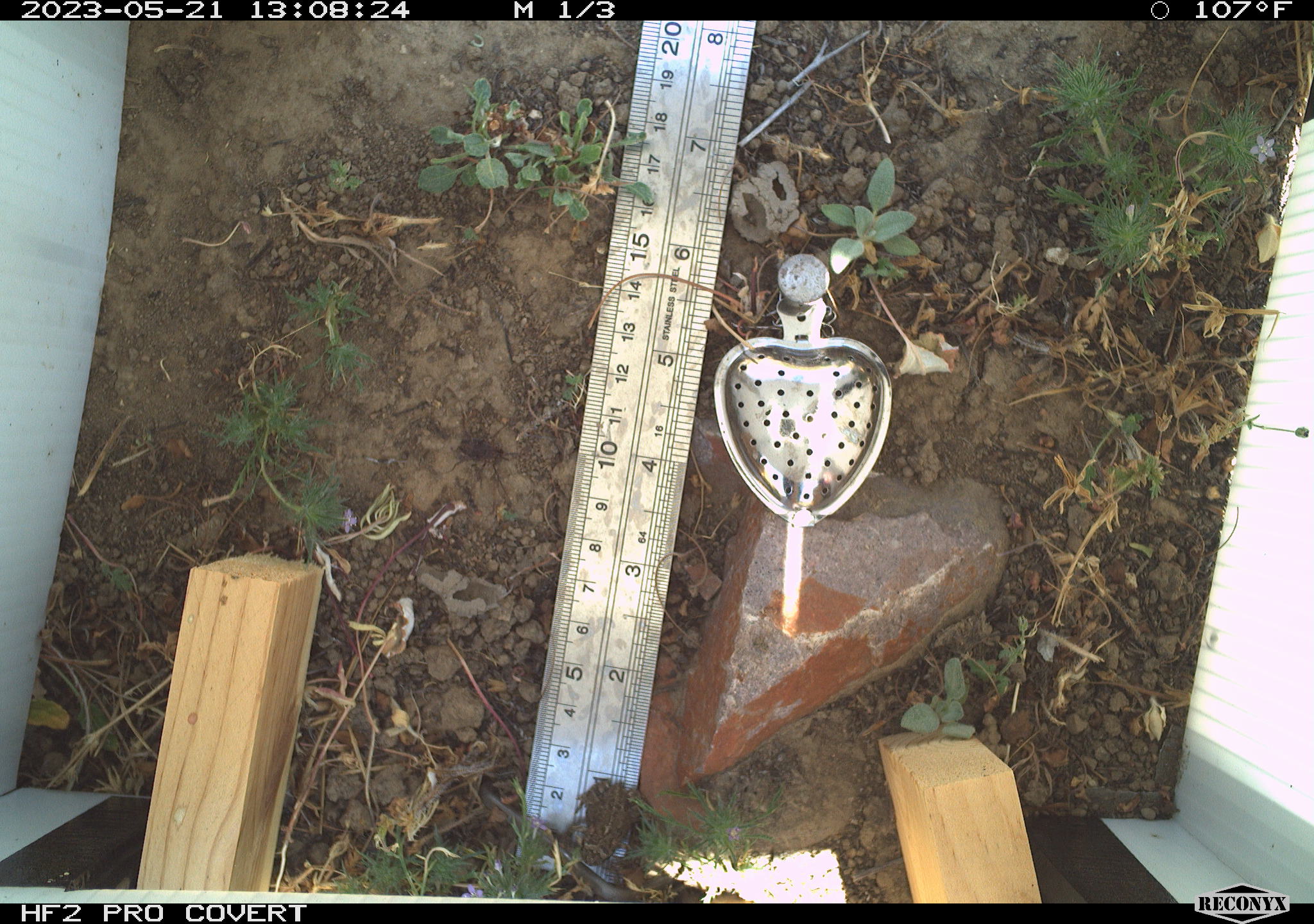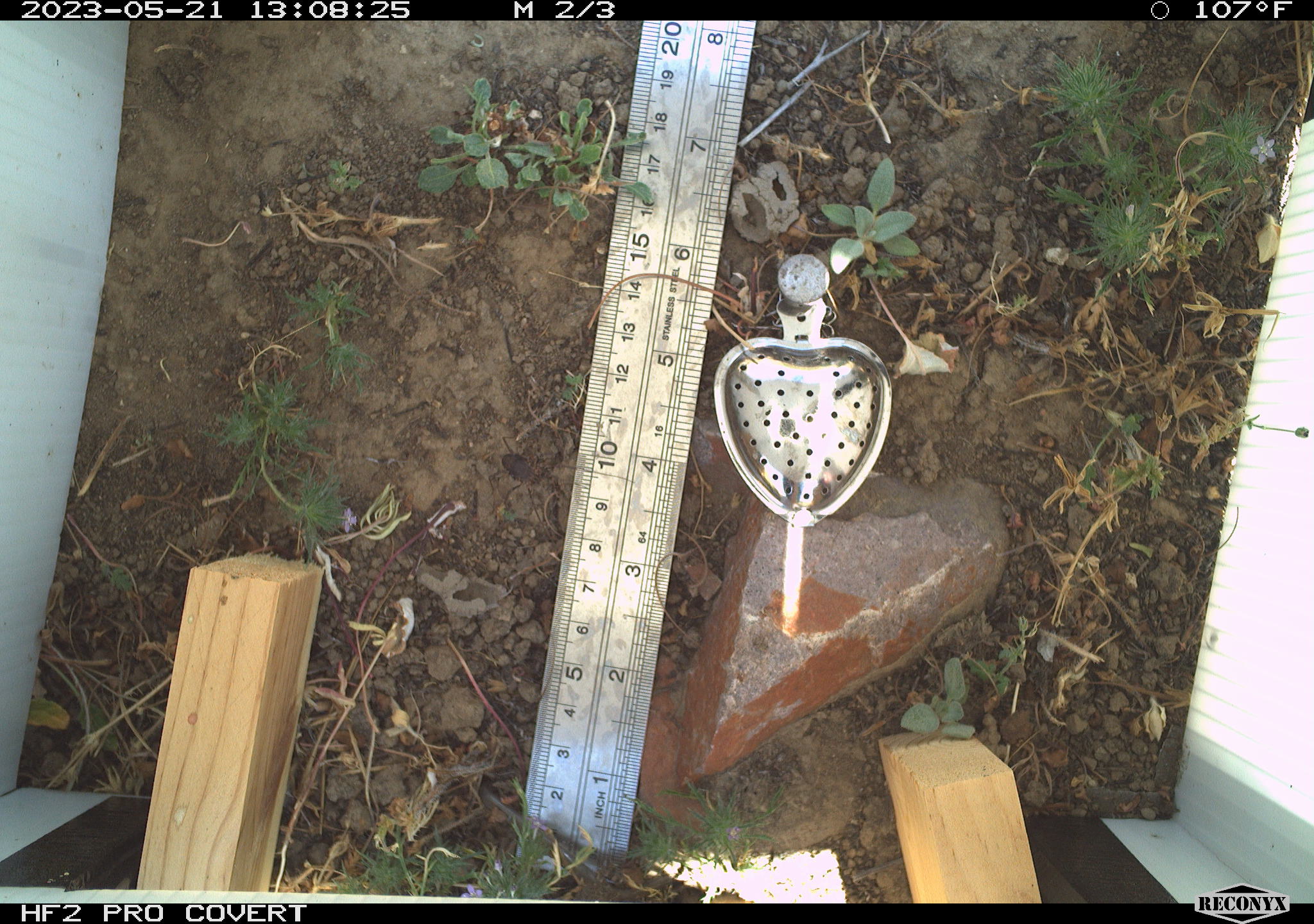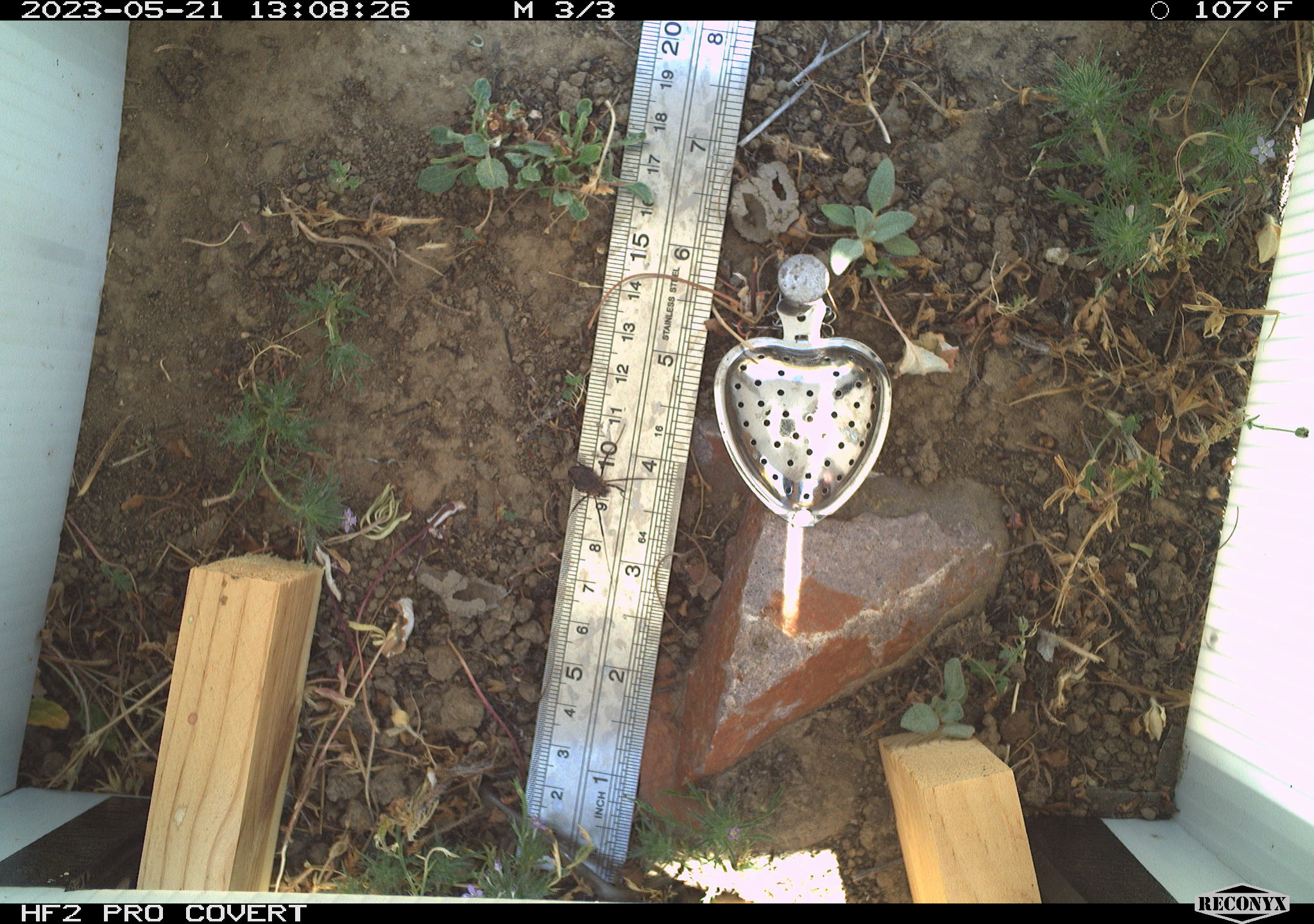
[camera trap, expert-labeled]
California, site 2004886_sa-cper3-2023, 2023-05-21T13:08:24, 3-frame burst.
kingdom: Animalia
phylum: Chordata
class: Amphibia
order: Anura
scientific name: Anura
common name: frogs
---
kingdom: Animalia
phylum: Arthropoda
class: Arachnida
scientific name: Arachnida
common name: arachnids